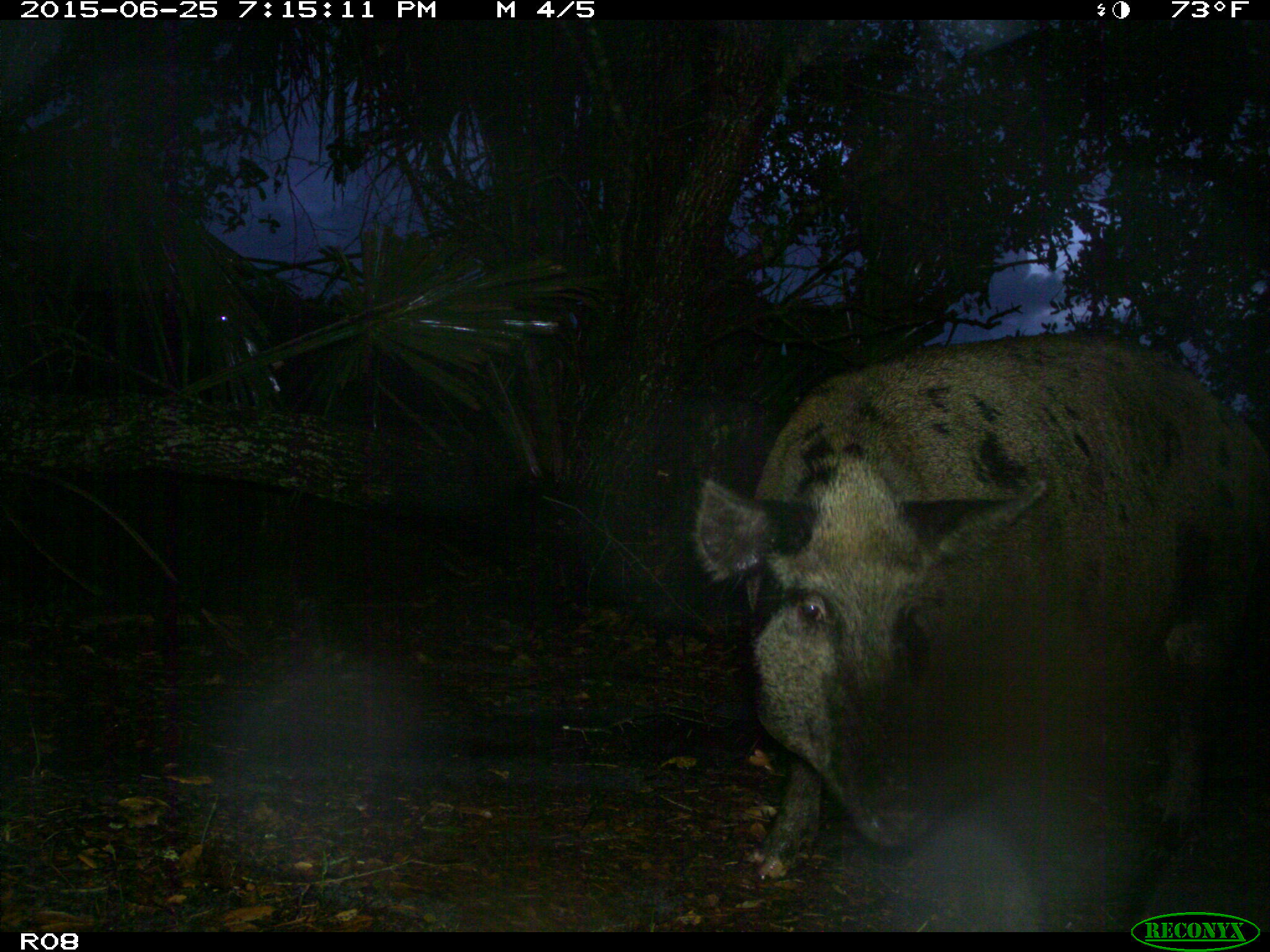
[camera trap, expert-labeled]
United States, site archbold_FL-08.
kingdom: Animalia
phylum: Chordata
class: Mammalia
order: Artiodactyla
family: Suidae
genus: Sus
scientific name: Sus scrofa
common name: wild boar